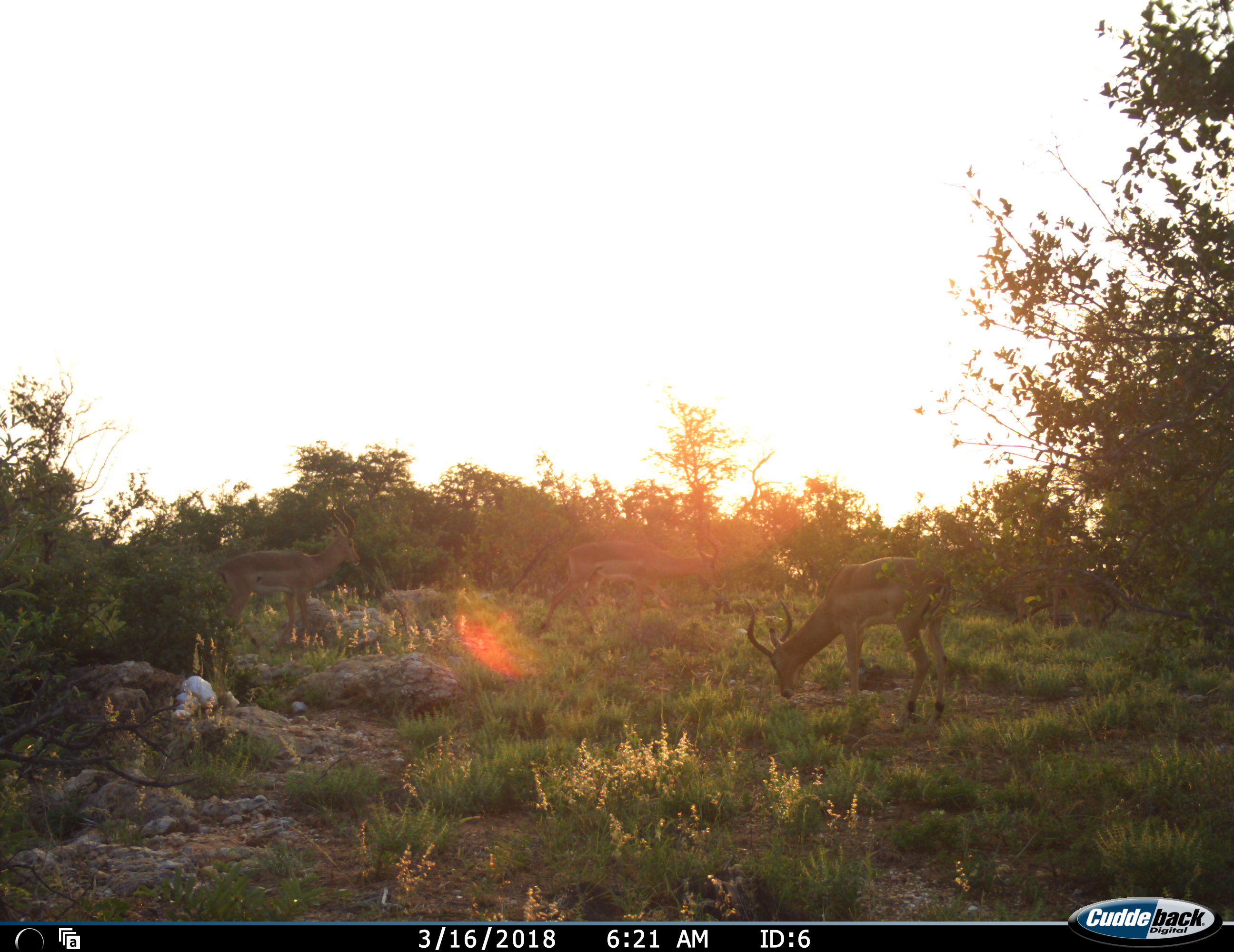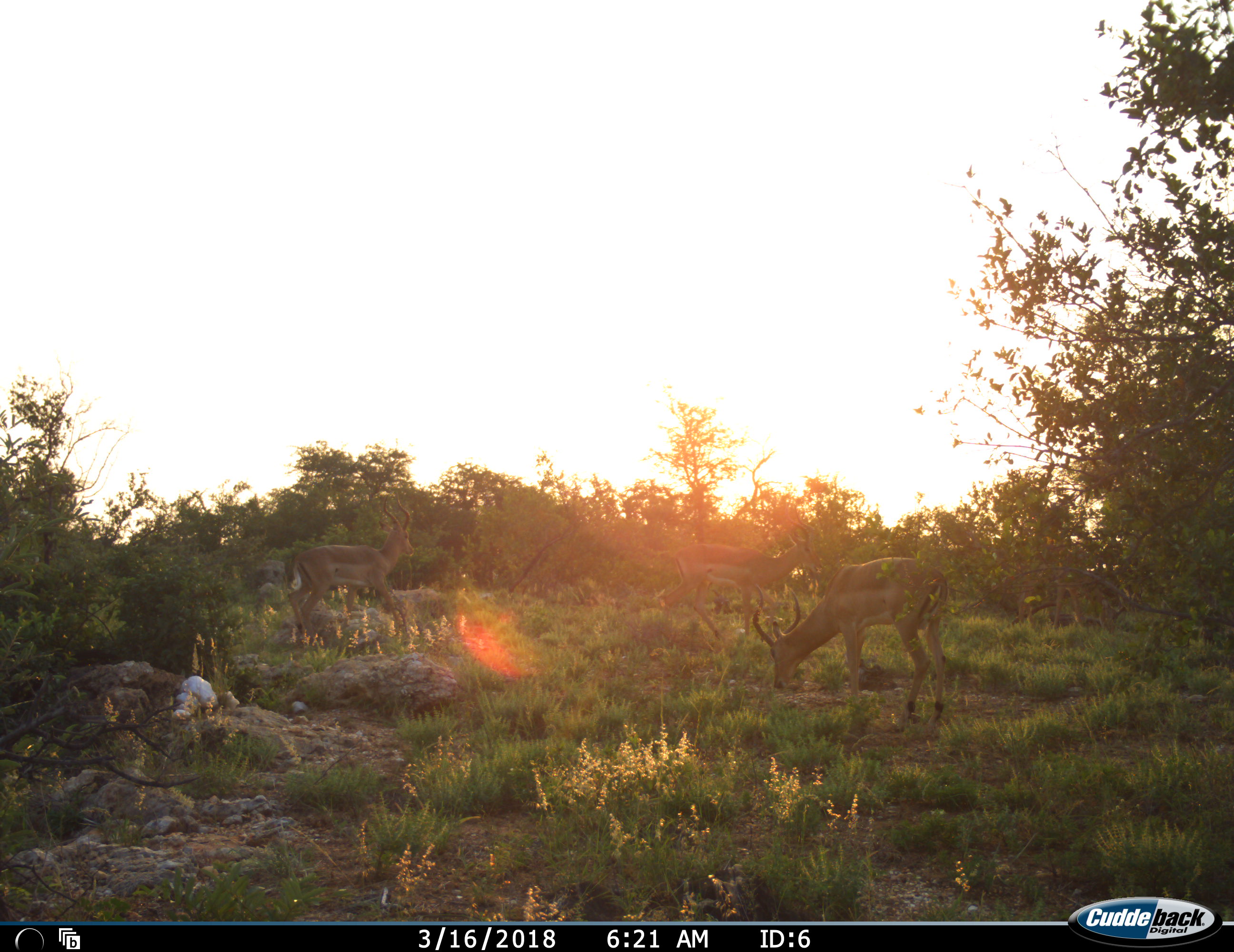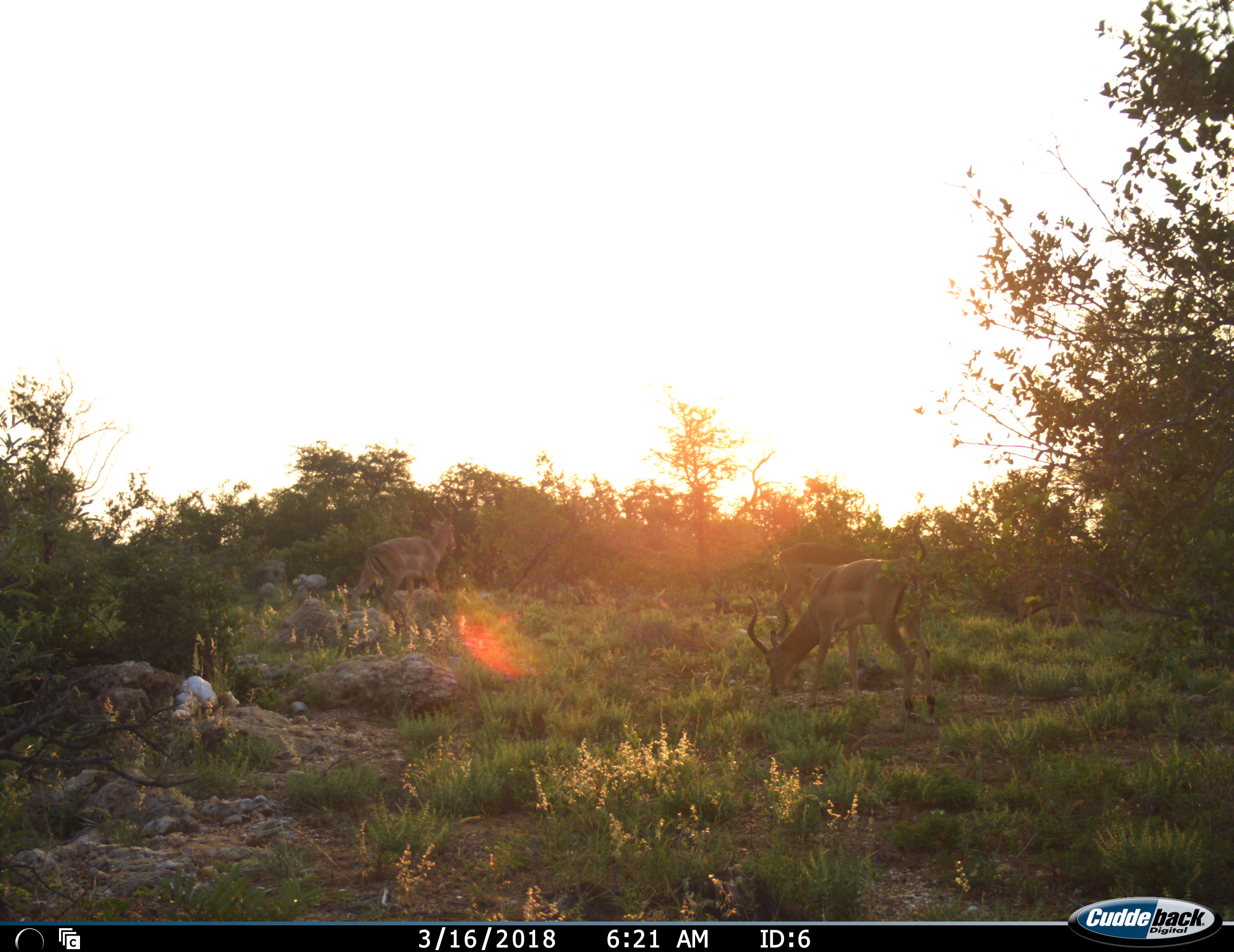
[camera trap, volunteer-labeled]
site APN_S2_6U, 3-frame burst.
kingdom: Animalia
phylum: Chordata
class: Mammalia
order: Artiodactyla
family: Bovidae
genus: Aepyceros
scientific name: Aepyceros melampus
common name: impala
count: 4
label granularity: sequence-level